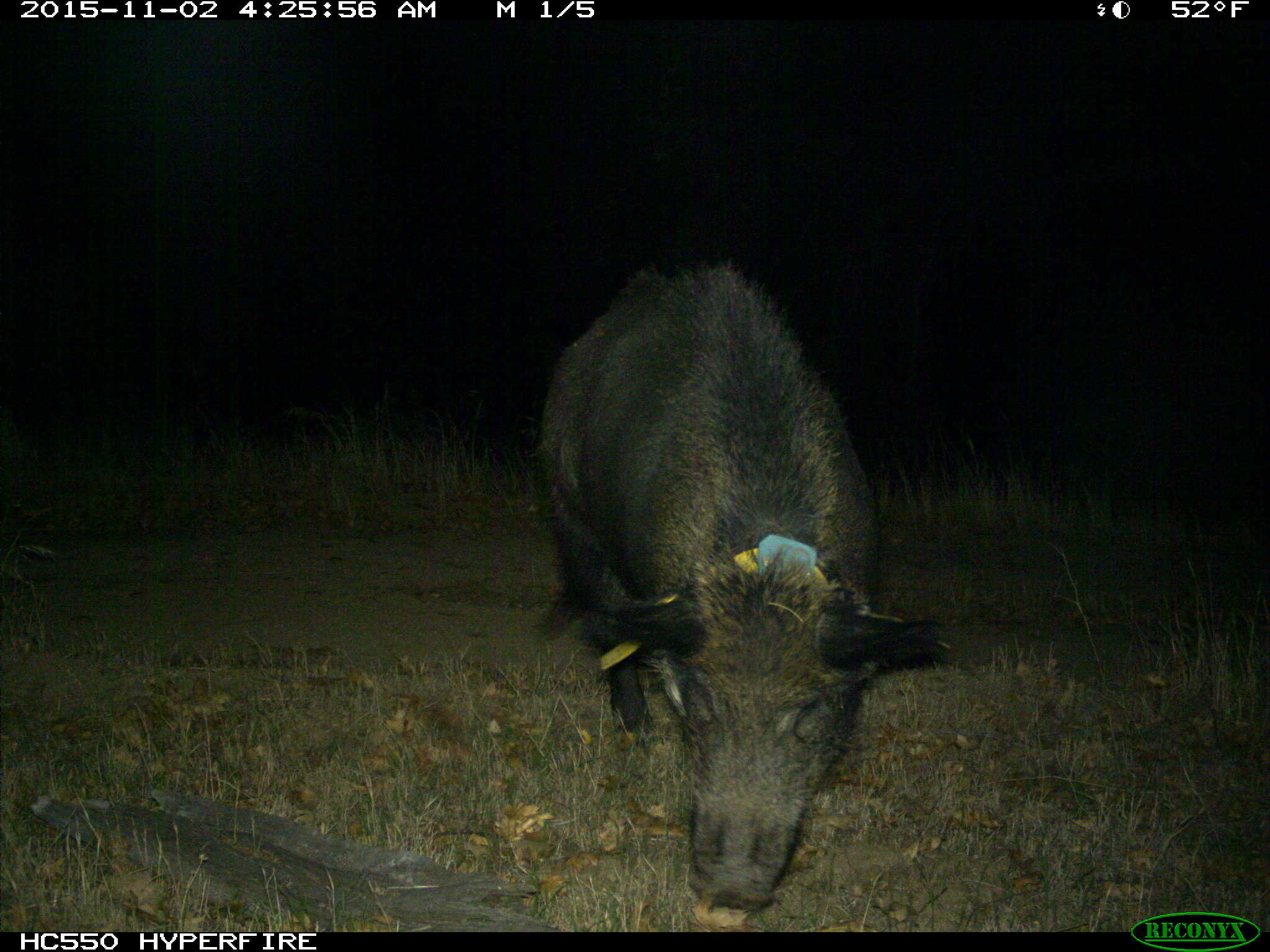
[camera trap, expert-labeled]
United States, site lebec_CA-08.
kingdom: Animalia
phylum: Chordata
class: Mammalia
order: Artiodactyla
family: Suidae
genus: Sus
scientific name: Sus scrofa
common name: wild boar